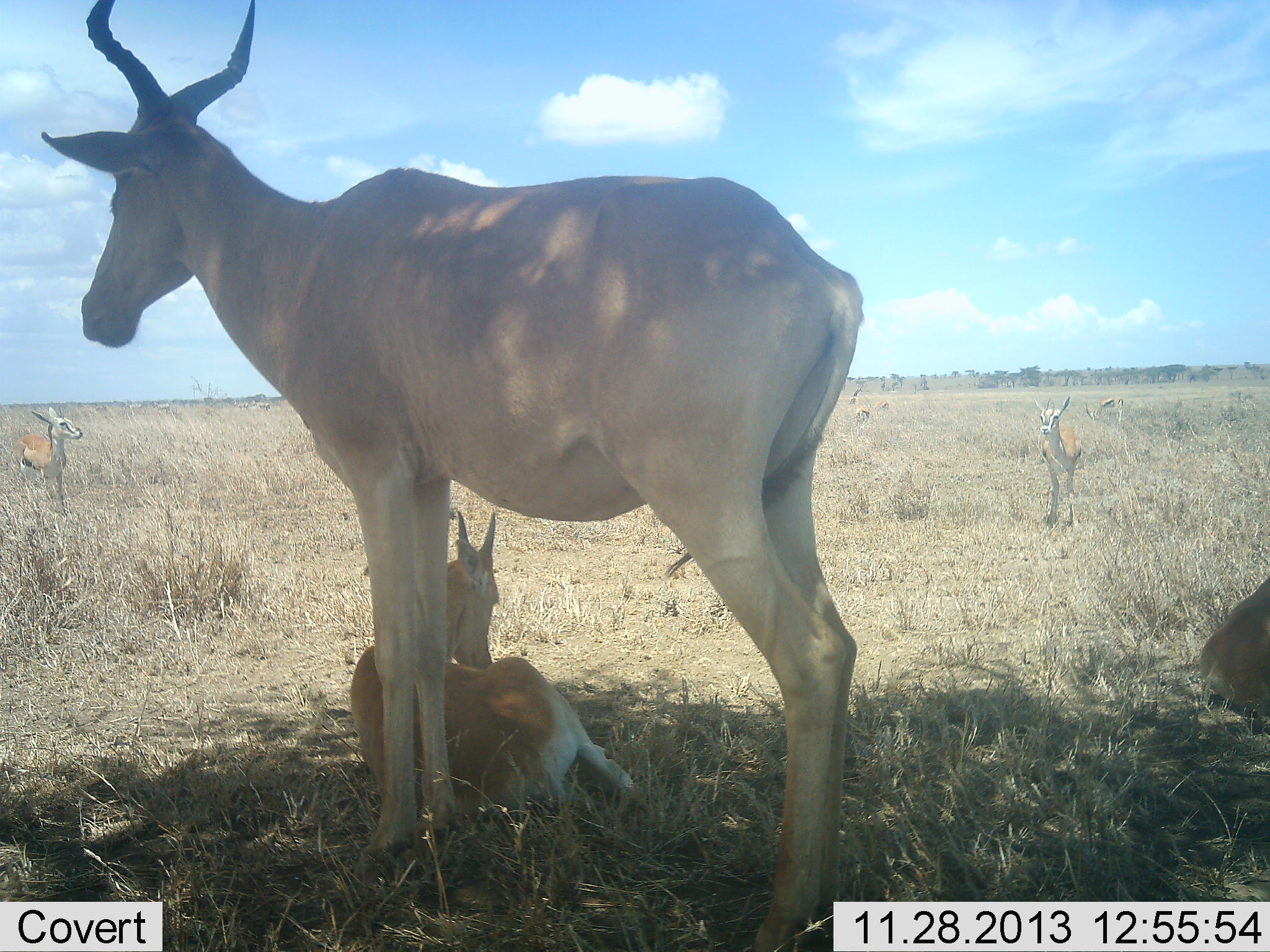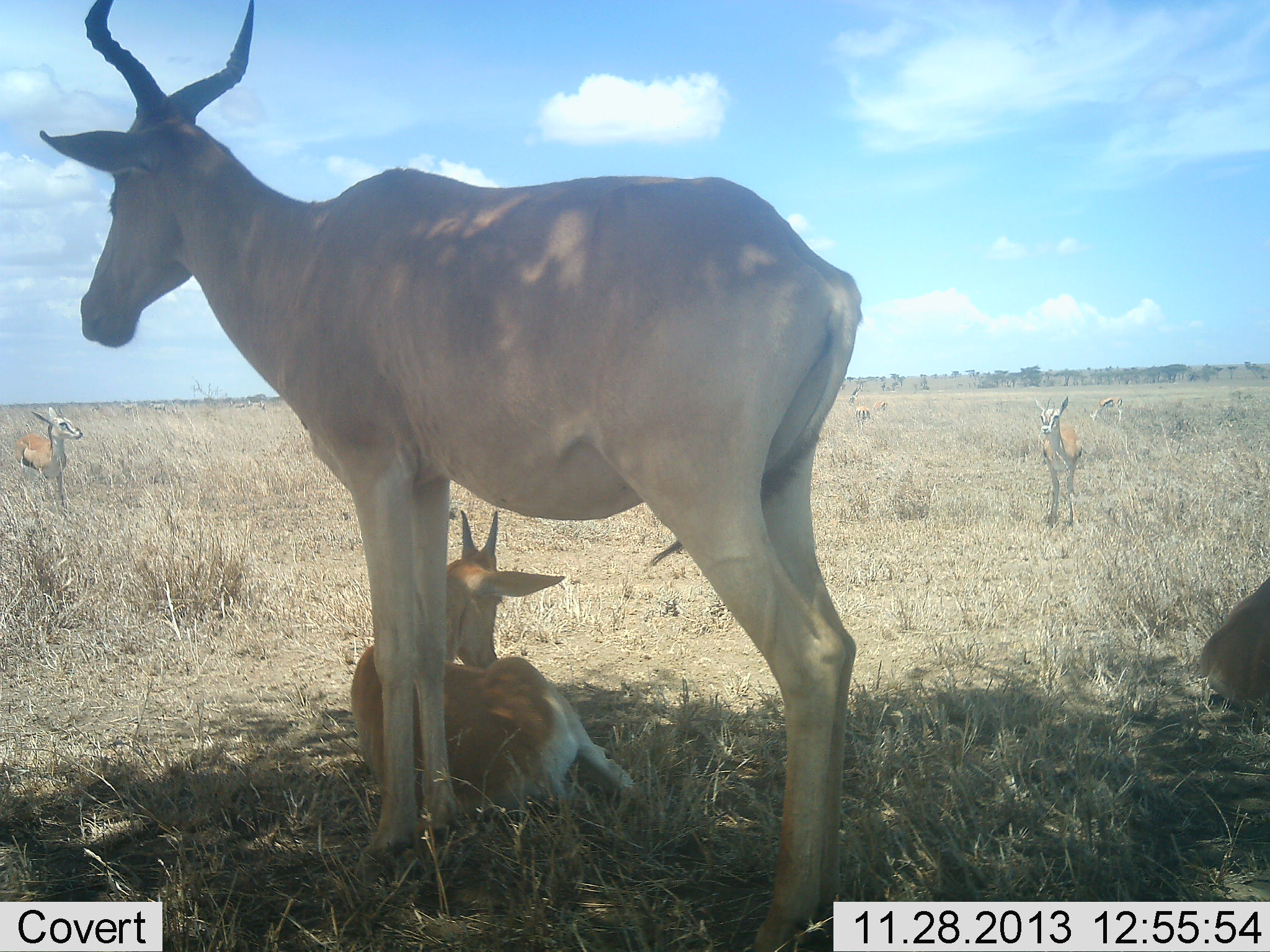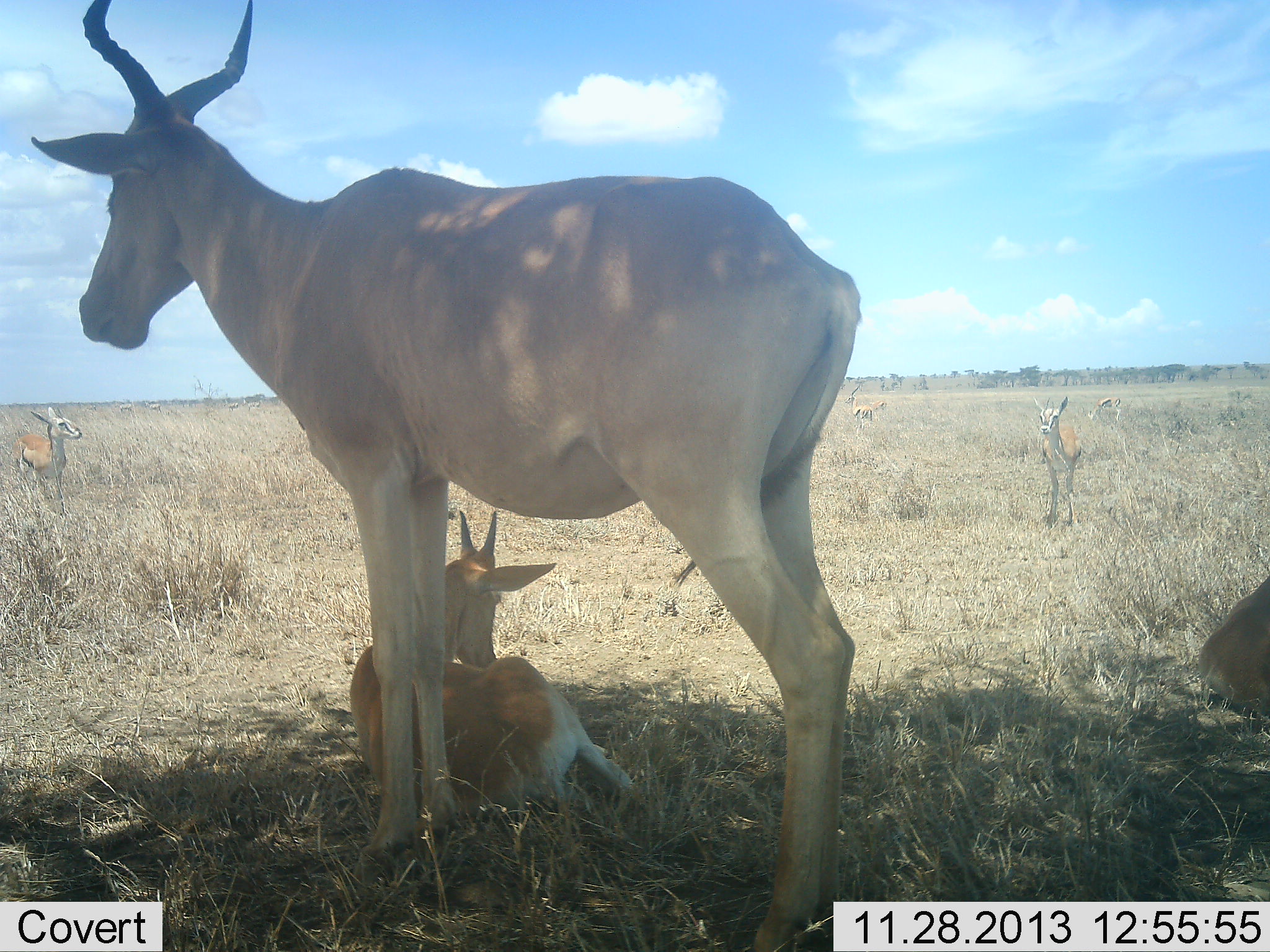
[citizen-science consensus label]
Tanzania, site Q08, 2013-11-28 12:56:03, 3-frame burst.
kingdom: Animalia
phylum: Chordata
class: Mammalia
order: Artiodactyla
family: Bovidae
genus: Eudorcas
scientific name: Eudorcas thomsonii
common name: thomson's gazelle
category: gazellethomsons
Gazellethomsons (thomson's gazelle) (Eudorcas thomsonii), count 4. Behavior (volunteer vote fractions): standing 92%, resting 8%, moving 8%, interacting 0%. Young present (vote fraction): 0%. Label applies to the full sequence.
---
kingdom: Animalia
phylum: Chordata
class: Mammalia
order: Artiodactyla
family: Bovidae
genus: Alcelaphus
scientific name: Alcelaphus buselaphus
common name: hartebeest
Hartebeest (Alcelaphus buselaphus), count 3. Behavior (volunteer vote fractions): standing 86%, resting 79%, moving 0%, interacting 0%. Young present (vote fraction): 64%. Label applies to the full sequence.